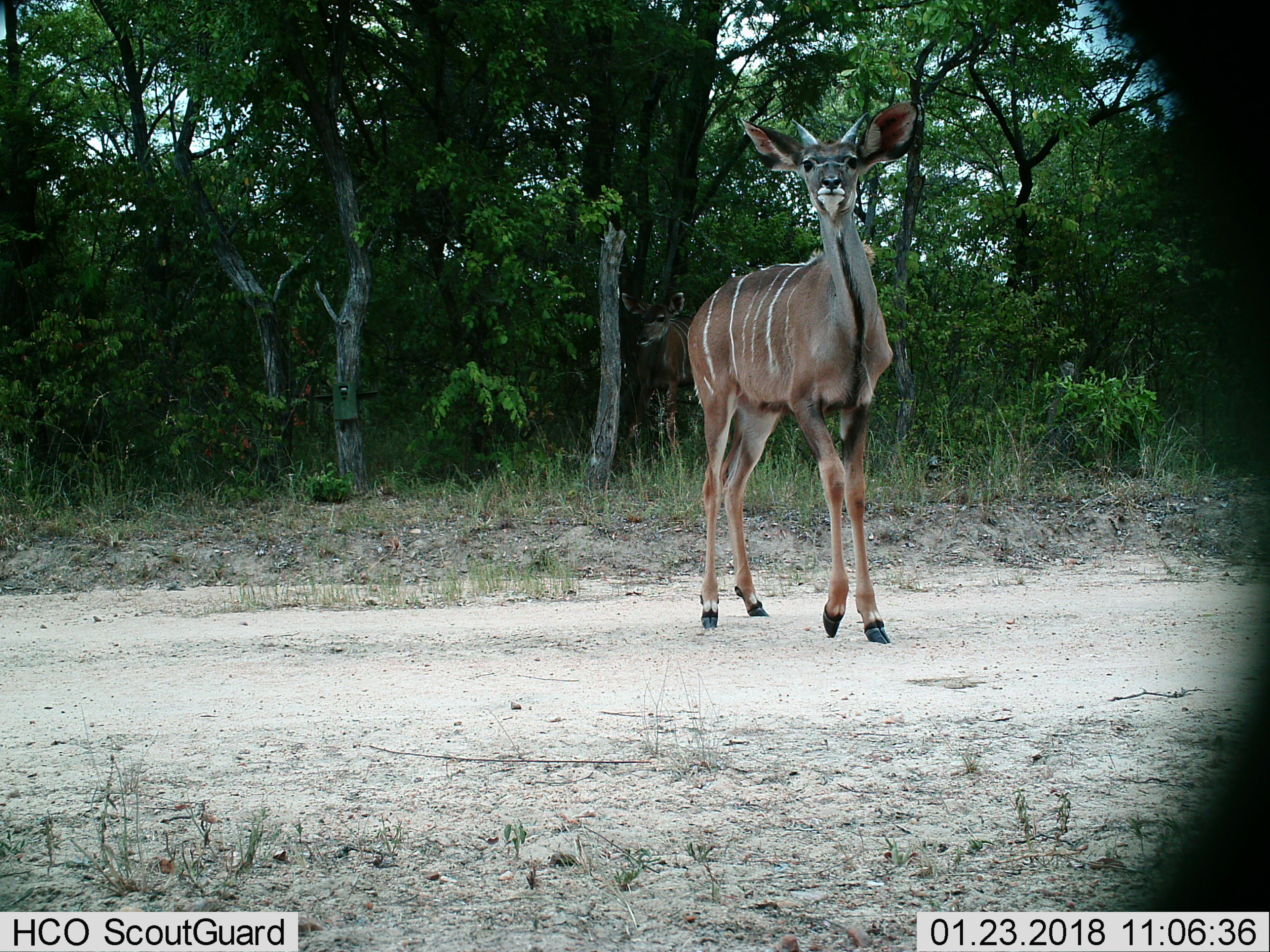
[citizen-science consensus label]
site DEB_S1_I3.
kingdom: Animalia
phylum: Chordata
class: Mammalia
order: Artiodactyla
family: Bovidae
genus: Tragelaphus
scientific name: Tragelaphus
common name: kudu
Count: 1.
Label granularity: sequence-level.